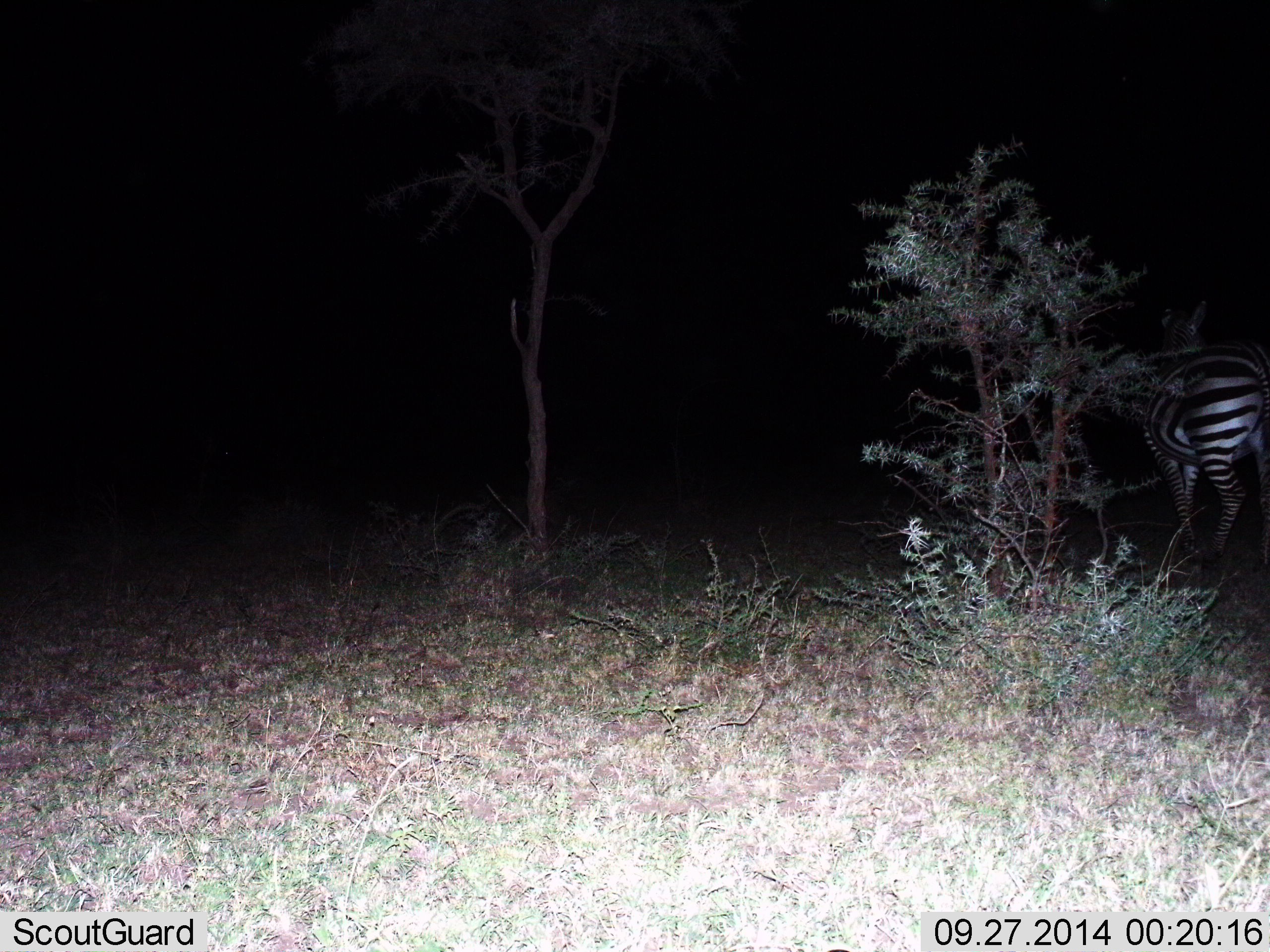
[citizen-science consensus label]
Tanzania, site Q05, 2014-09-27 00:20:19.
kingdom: Animalia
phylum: Chordata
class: Mammalia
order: Perissodactyla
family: Equidae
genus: Equus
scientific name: Equus quagga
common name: plains zebra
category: zebra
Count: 1.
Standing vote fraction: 50%.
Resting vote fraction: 0%.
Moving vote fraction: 30%.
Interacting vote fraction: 0%.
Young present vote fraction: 0%.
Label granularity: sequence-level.